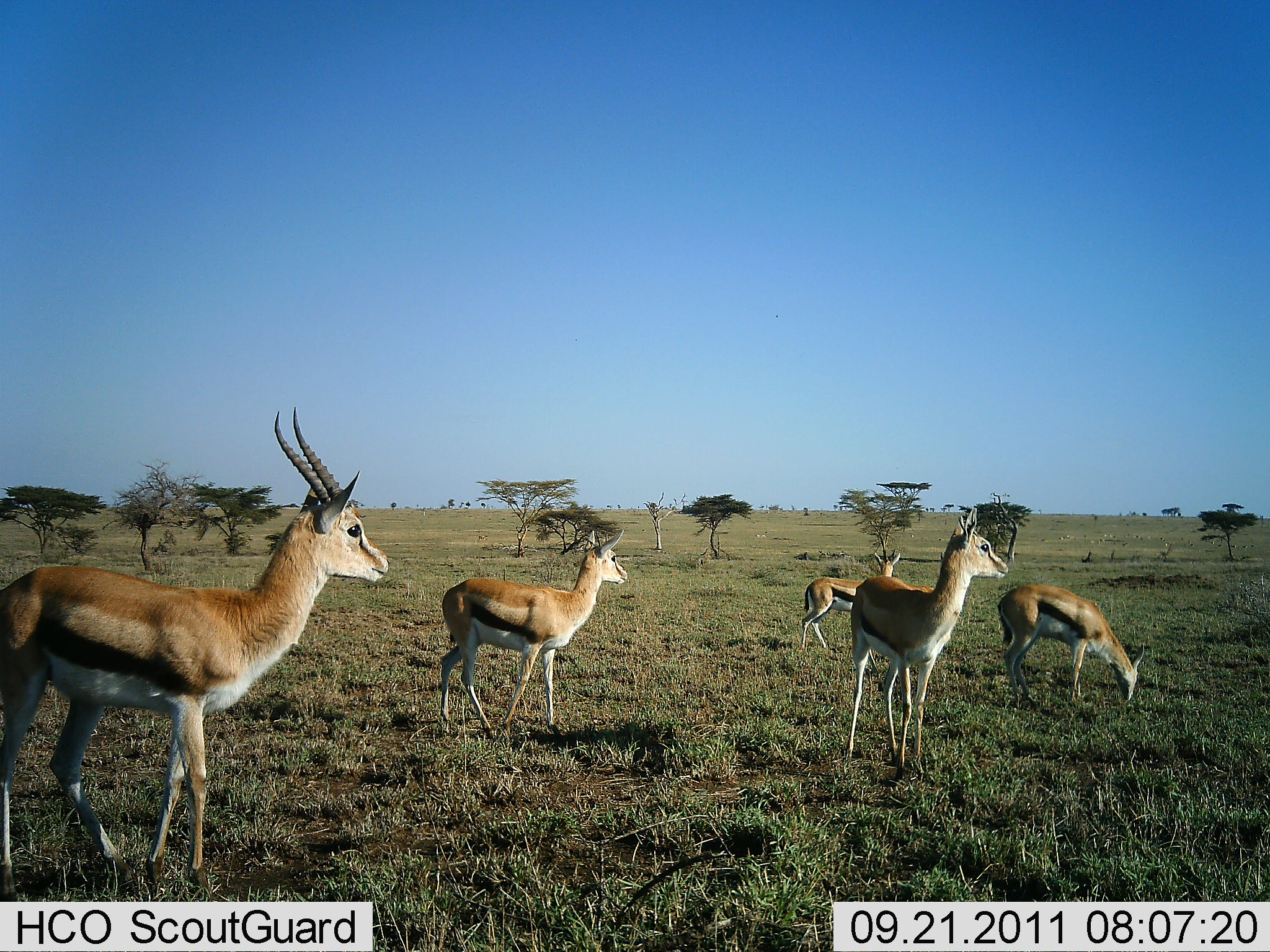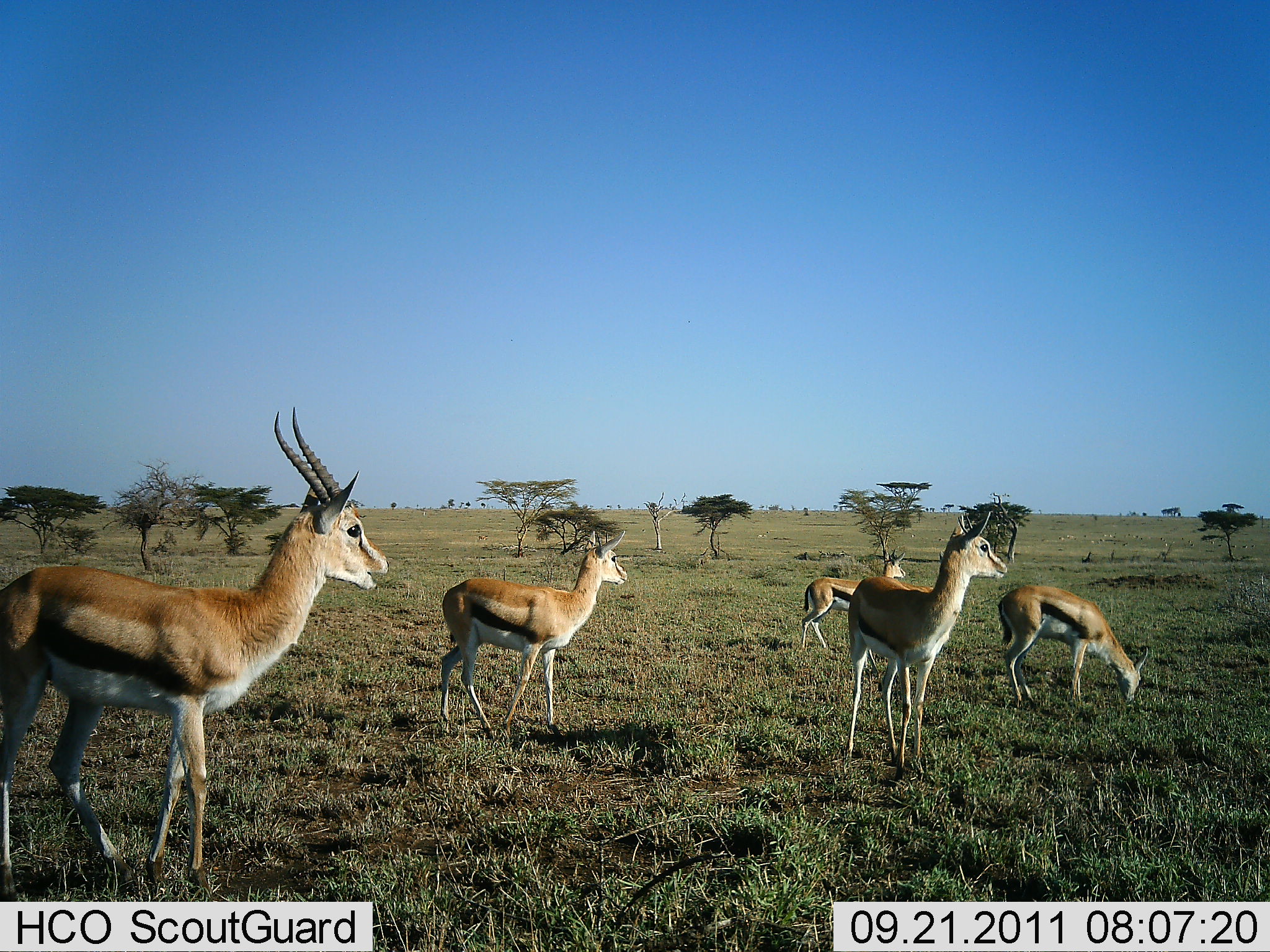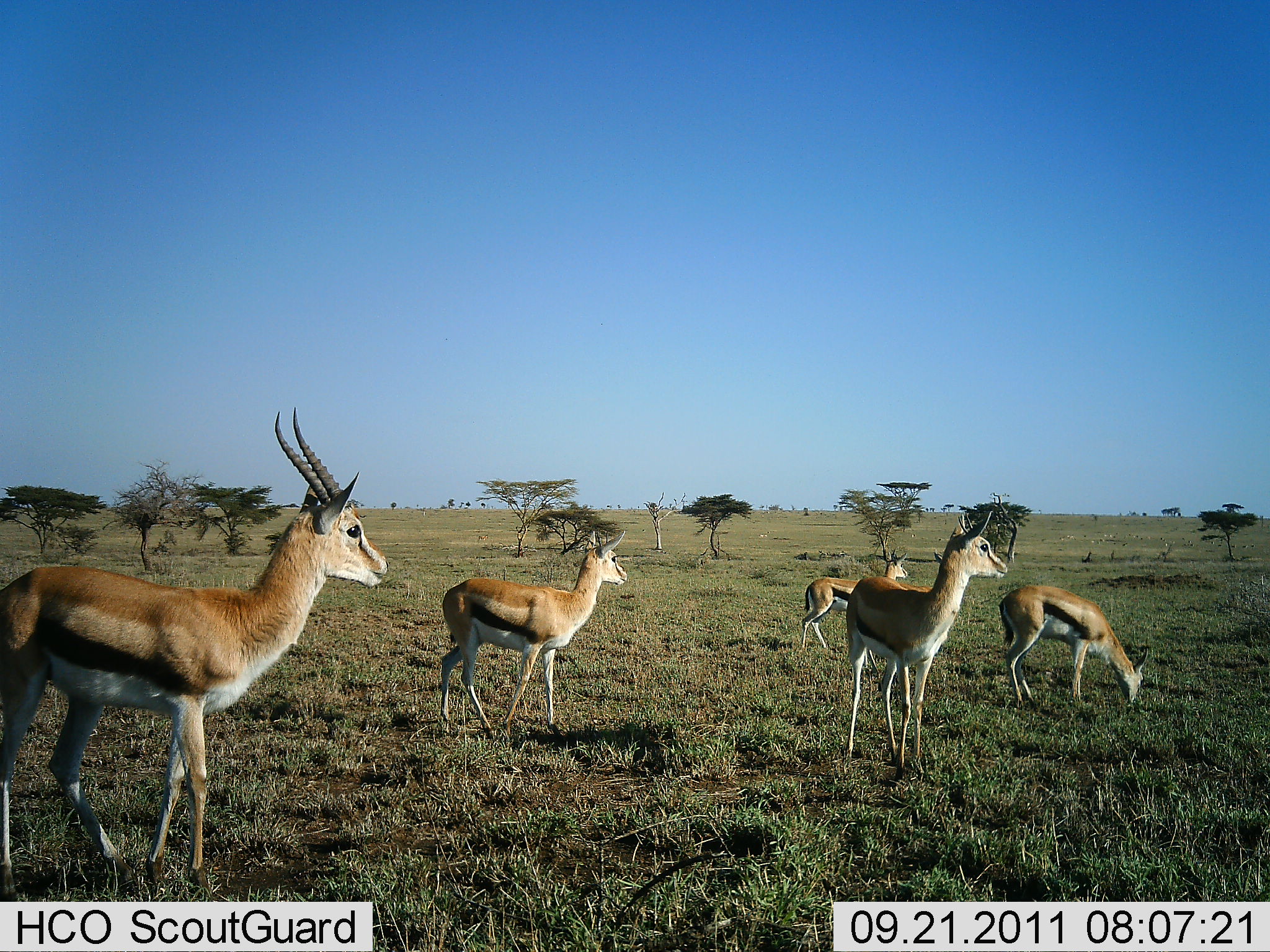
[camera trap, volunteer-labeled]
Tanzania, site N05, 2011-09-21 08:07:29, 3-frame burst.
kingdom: Animalia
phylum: Chordata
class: Mammalia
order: Artiodactyla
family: Bovidae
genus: Eudorcas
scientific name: Eudorcas thomsonii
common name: thomson's gazelle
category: gazellethomsons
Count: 5.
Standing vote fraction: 100%.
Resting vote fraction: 0%.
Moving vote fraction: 7%.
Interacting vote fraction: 0%.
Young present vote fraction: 0%.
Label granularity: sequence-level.